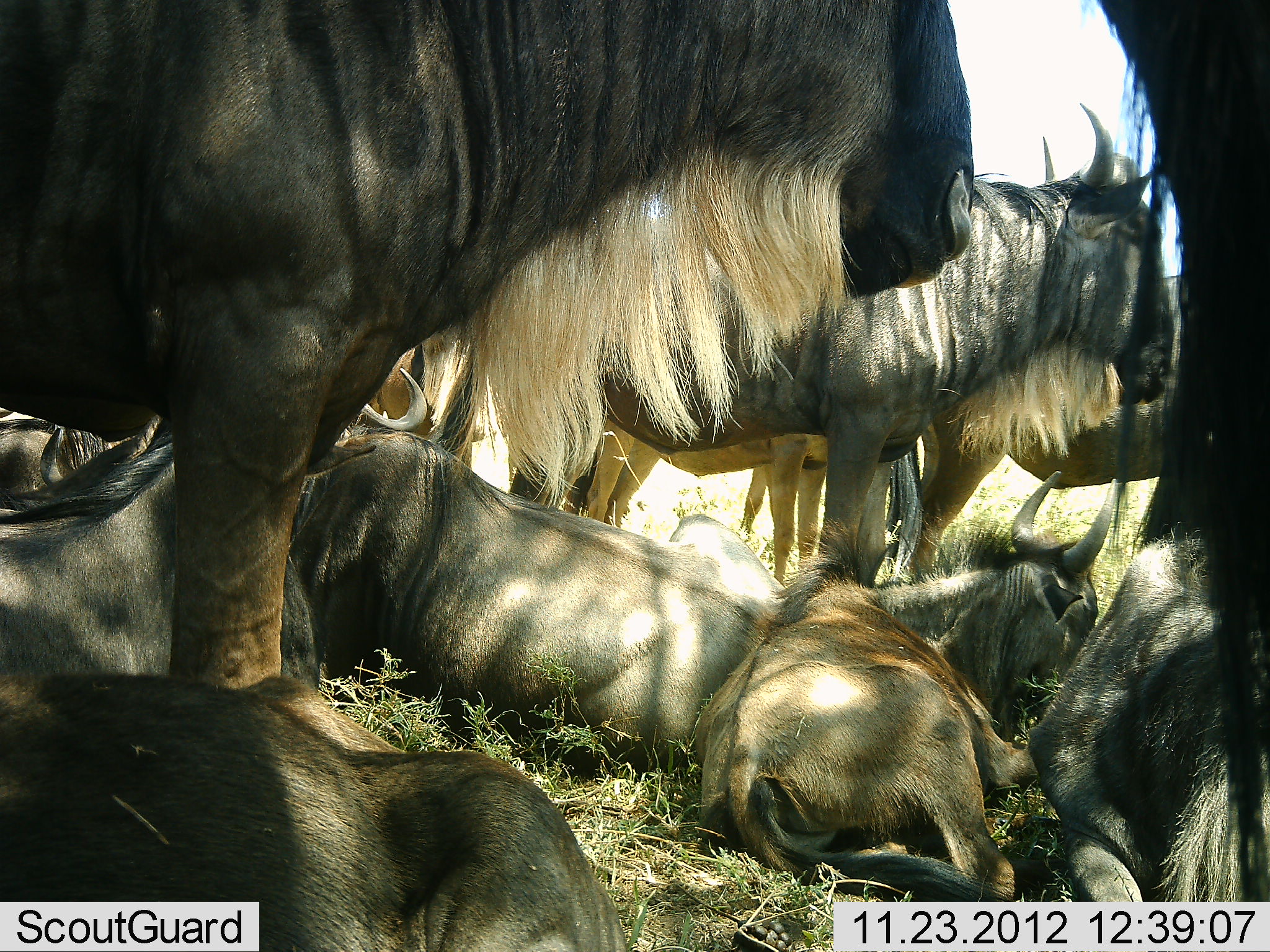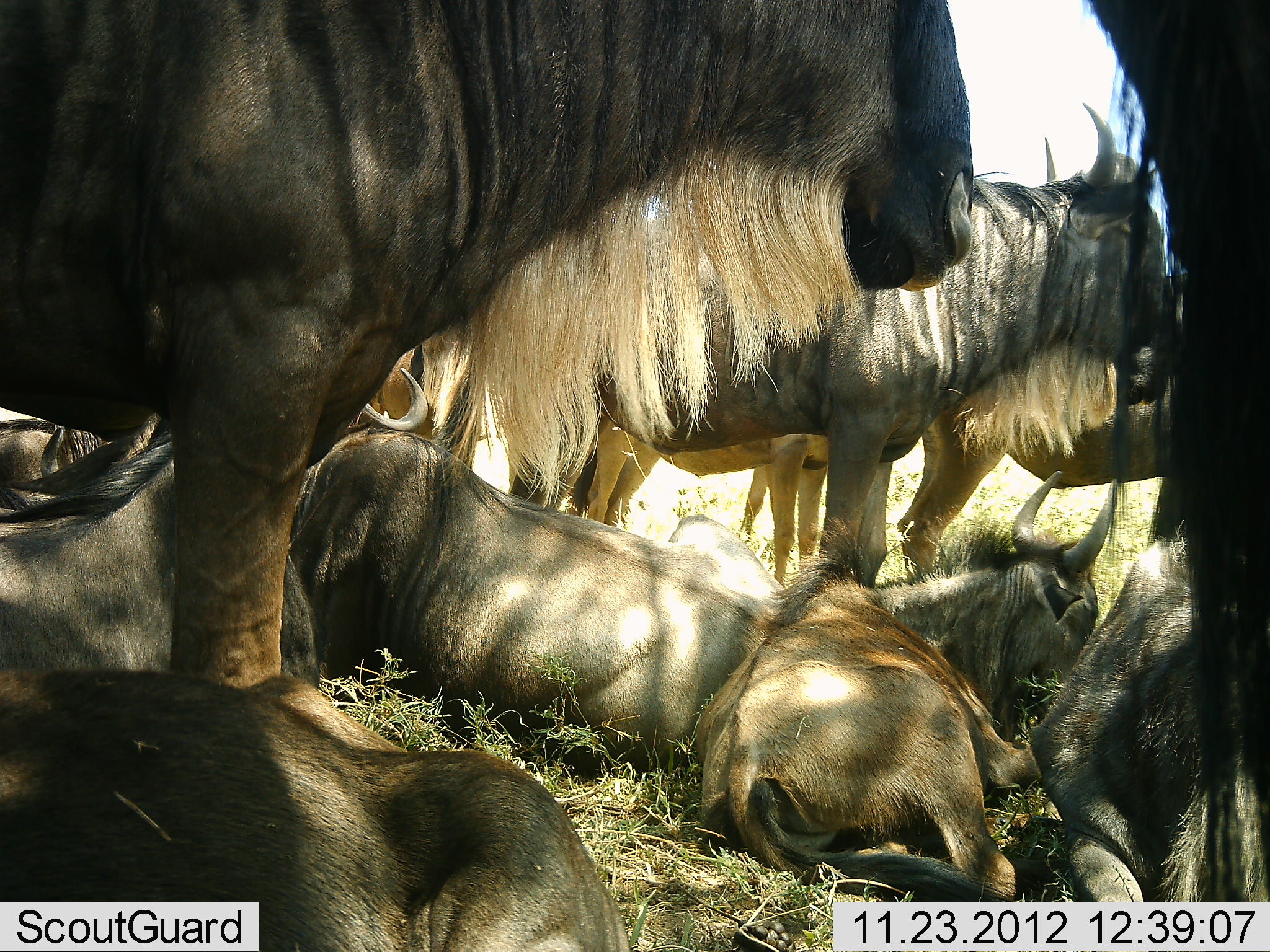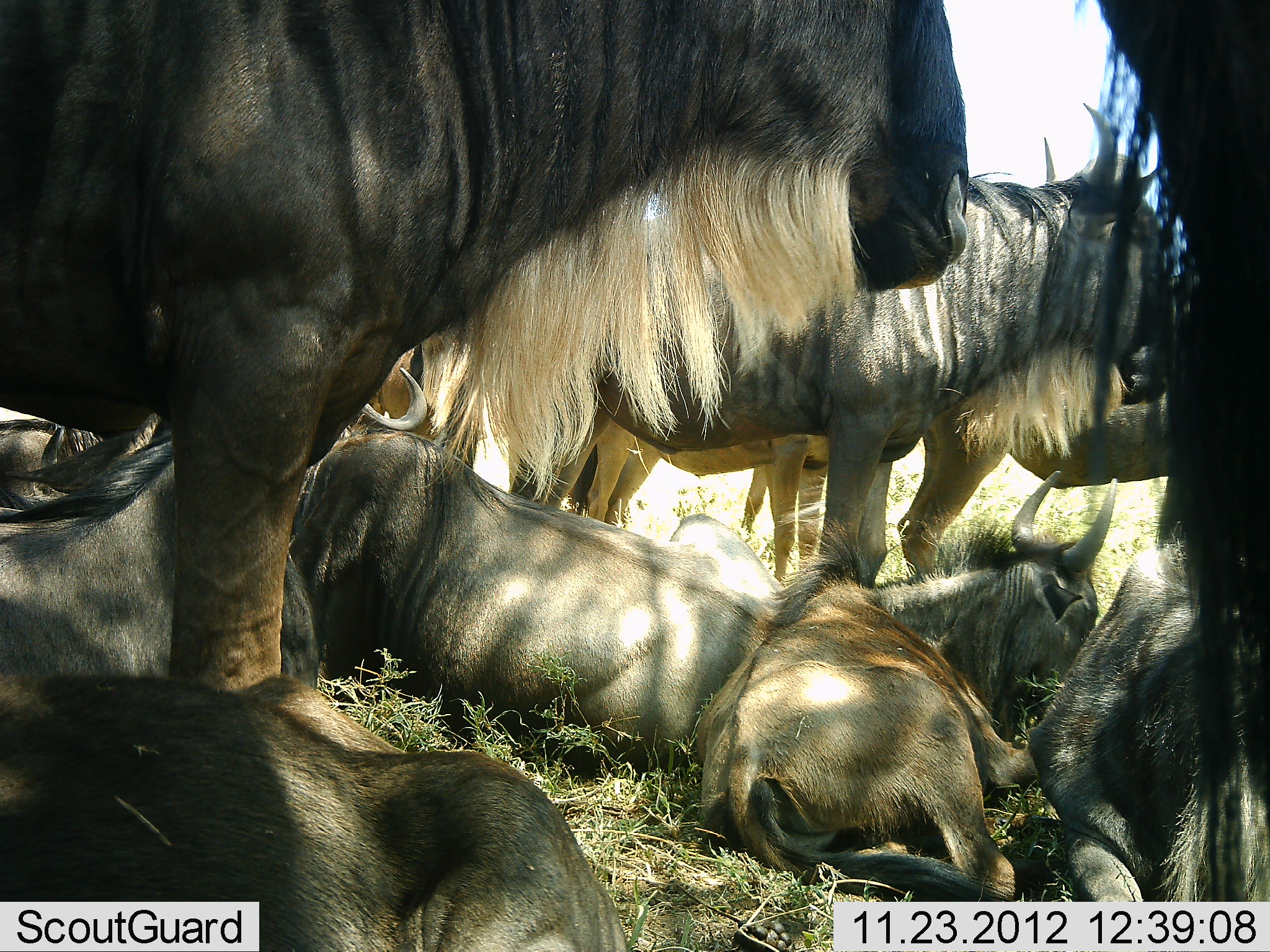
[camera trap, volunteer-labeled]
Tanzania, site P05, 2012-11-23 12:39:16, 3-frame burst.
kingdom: Animalia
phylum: Chordata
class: Mammalia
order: Artiodactyla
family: Bovidae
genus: Connochaetes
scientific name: Connochaetes taurinus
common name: blue wildebeest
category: wildebeest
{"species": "wildebeest (blue wildebeest) (Connochaetes taurinus)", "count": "11-50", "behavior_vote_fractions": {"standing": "60%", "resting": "100%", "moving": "0%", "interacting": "10%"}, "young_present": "40%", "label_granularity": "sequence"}